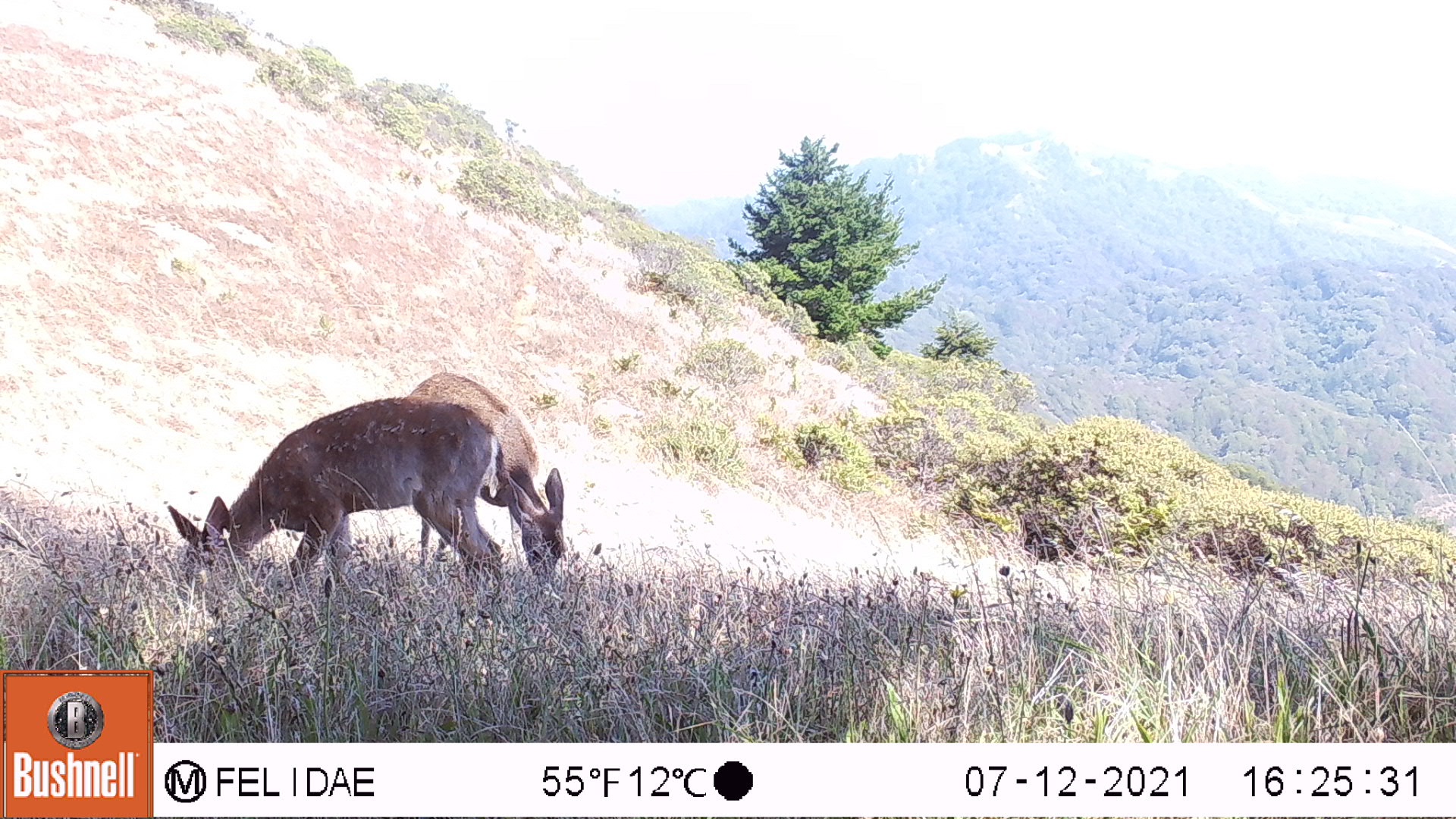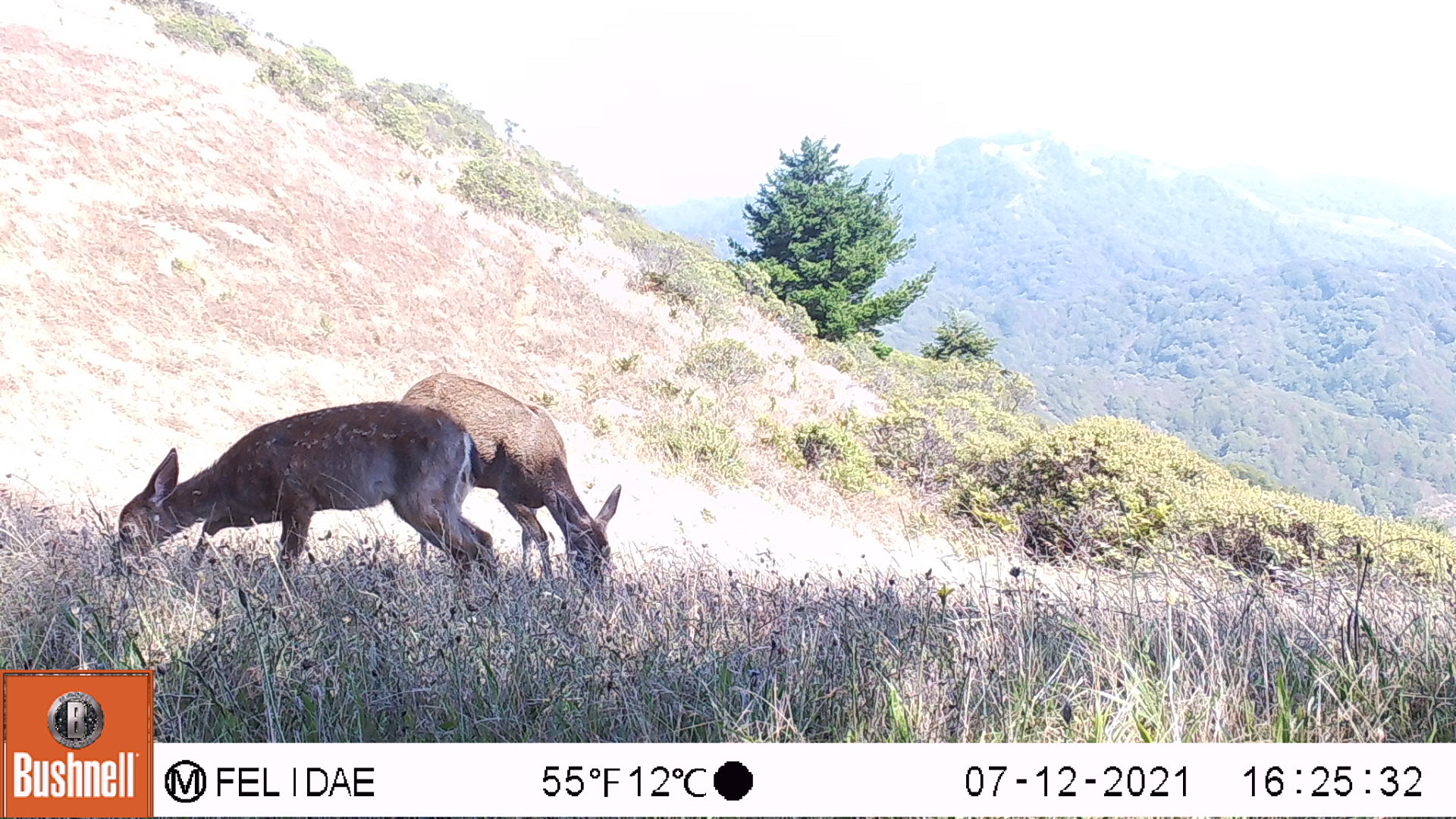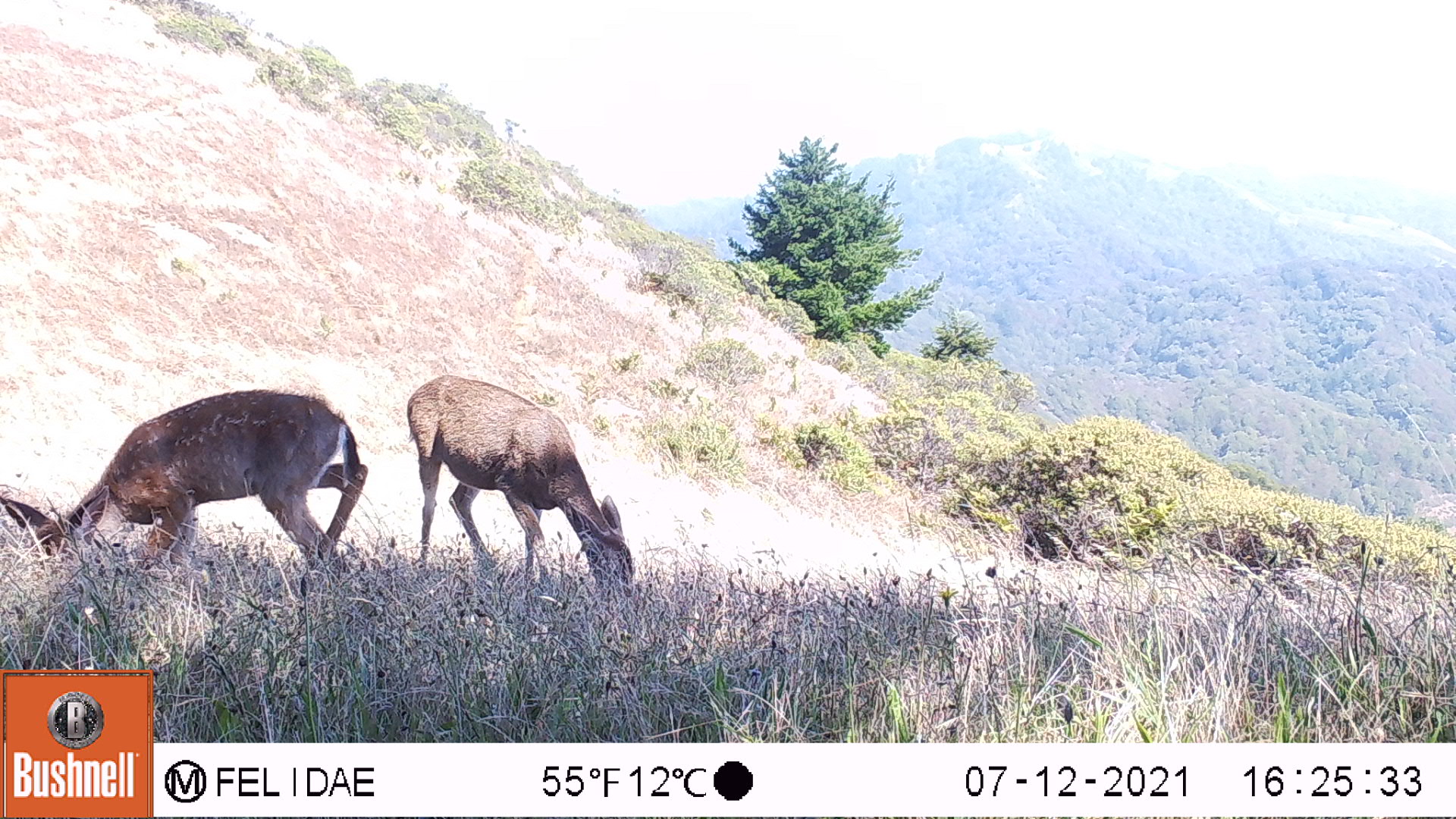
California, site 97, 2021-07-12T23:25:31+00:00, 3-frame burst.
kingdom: Animalia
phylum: Chordata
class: Mammalia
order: Artiodactyla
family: Cervidae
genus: Odocoileus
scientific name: Odocoileus hemionus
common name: mule deer